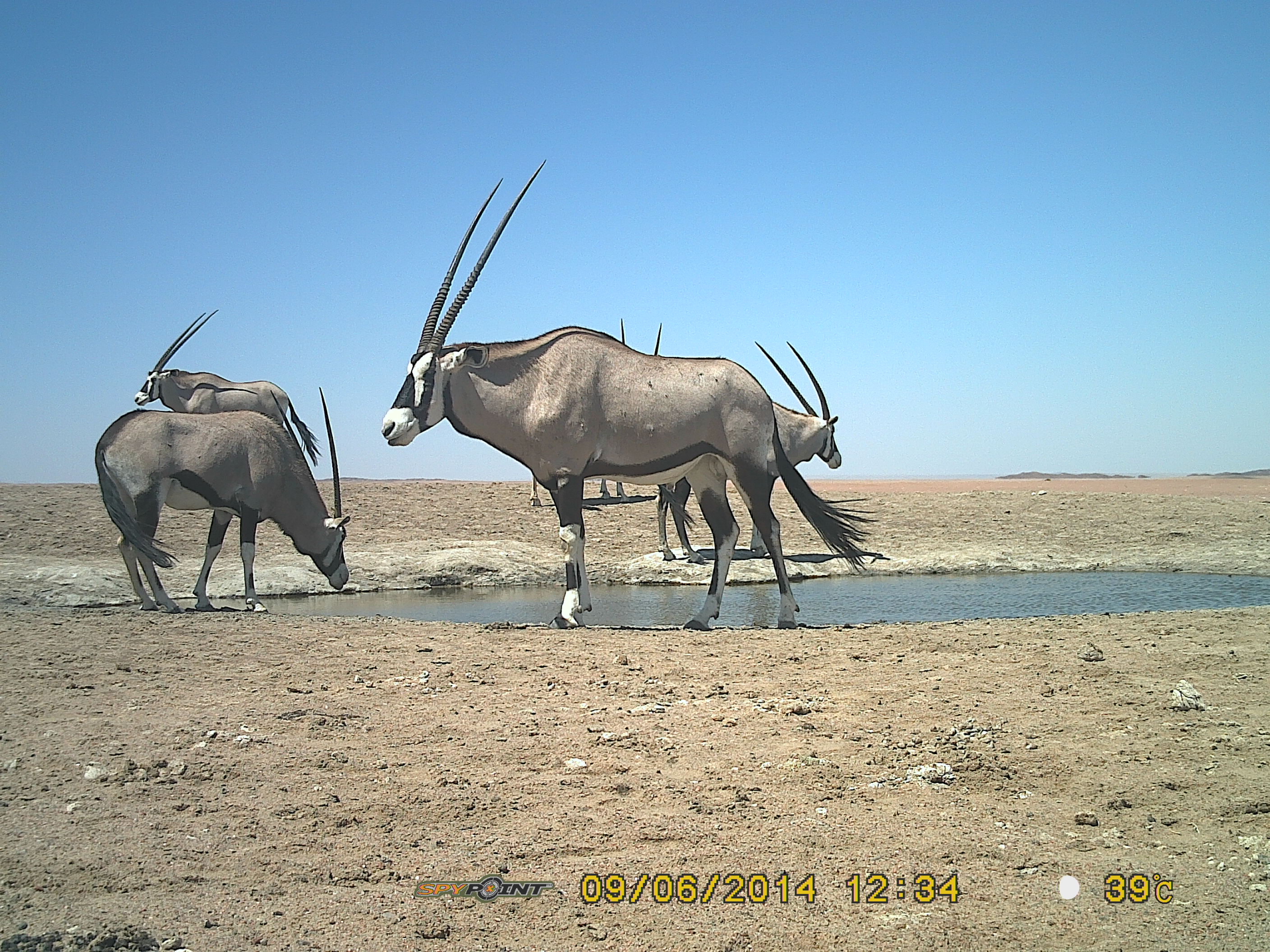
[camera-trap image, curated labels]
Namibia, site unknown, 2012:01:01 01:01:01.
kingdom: Animalia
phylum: Chordata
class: Mammalia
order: Artiodactyla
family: Bovidae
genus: Oryx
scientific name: Oryx gazella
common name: gemsbok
Oryx gazella (gemsbok).